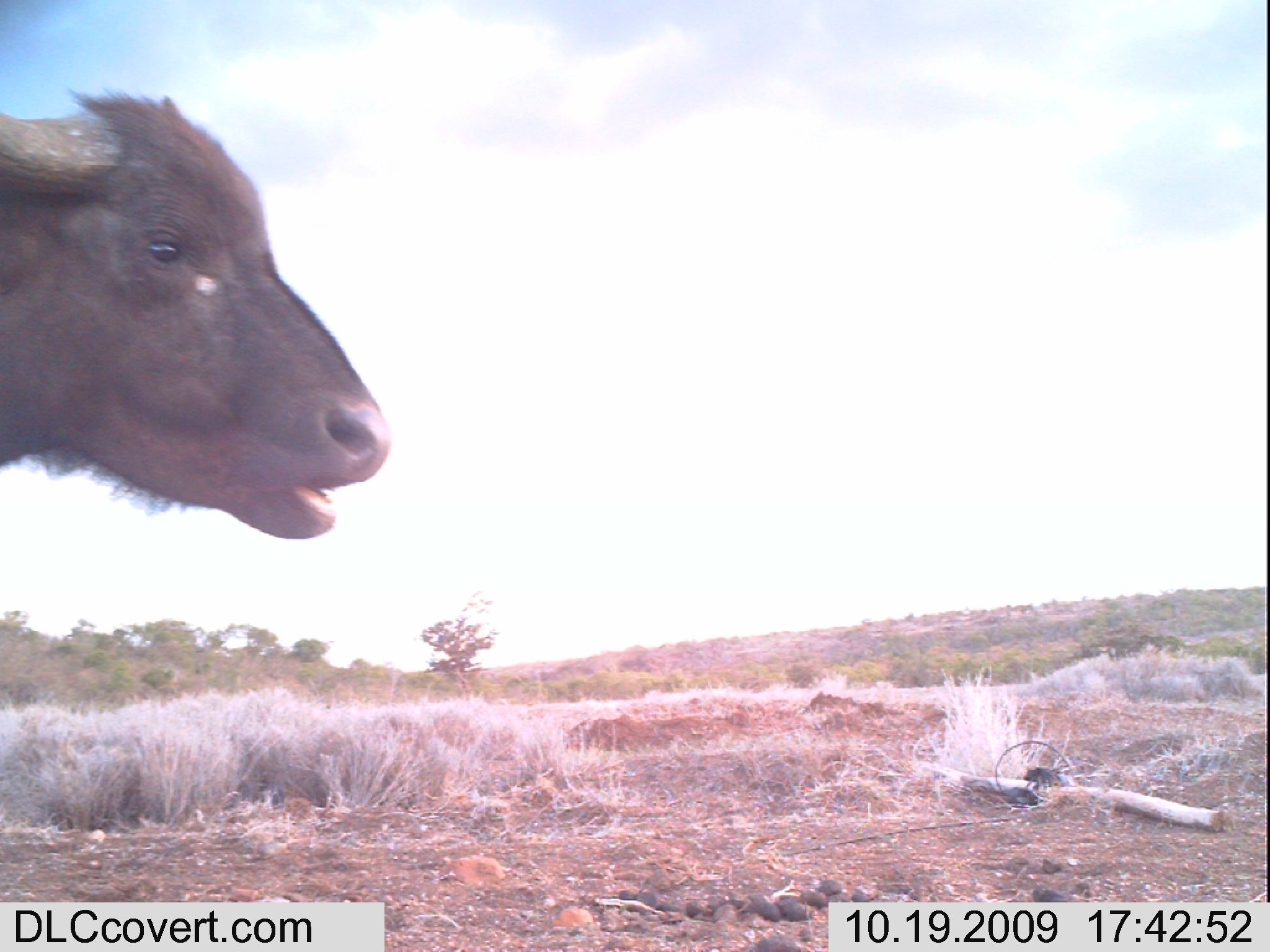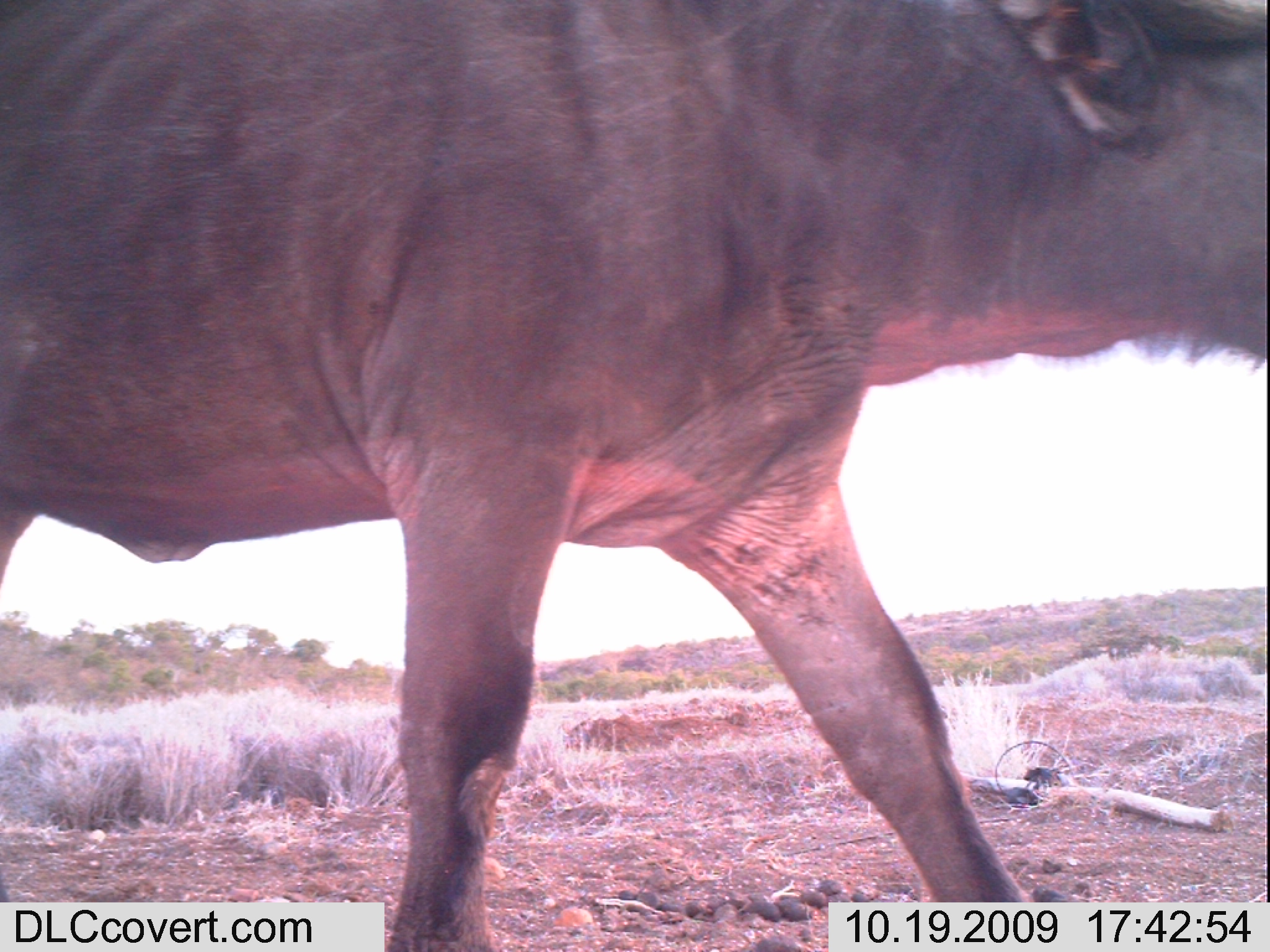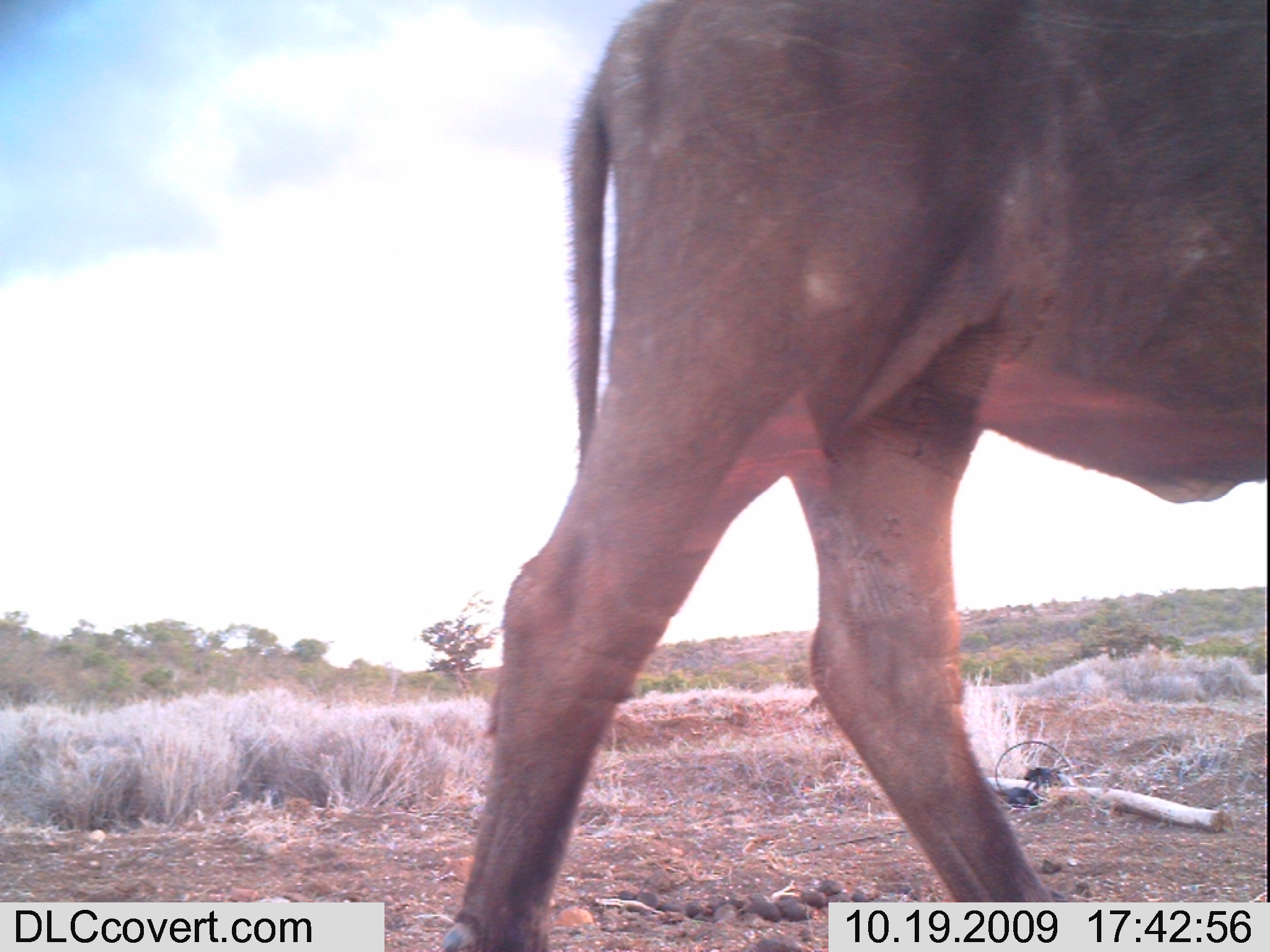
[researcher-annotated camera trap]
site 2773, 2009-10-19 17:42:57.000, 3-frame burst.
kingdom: Animalia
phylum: Chordata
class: Mammalia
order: Artiodactyla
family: Bovidae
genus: Syncerus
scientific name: Syncerus caffer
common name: african buffalo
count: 1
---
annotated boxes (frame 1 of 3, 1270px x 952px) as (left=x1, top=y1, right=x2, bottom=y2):
syncerus caffer: (left=0, top=89, right=392, bottom=537)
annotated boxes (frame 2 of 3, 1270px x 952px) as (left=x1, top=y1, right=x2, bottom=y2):
syncerus caffer: (left=1, top=0, right=1270, bottom=952)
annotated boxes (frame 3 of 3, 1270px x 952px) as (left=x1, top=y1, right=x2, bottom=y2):
syncerus caffer: (left=440, top=0, right=1270, bottom=950)